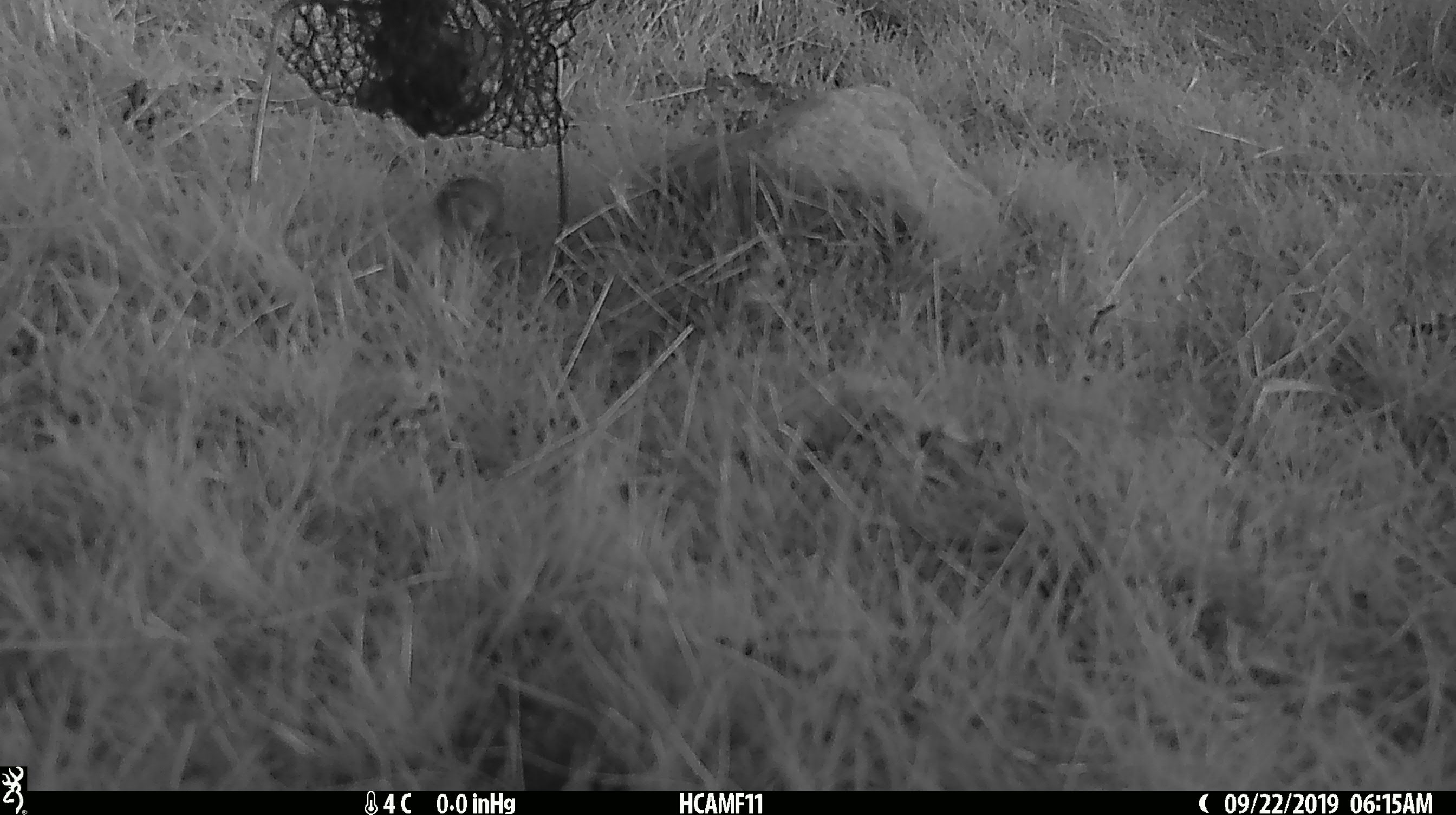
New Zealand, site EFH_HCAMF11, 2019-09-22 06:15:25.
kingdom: Animalia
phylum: Chordata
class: Mammalia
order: Rodentia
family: Muridae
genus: Mus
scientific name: Mus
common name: mouse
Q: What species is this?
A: Mouse (Mus).